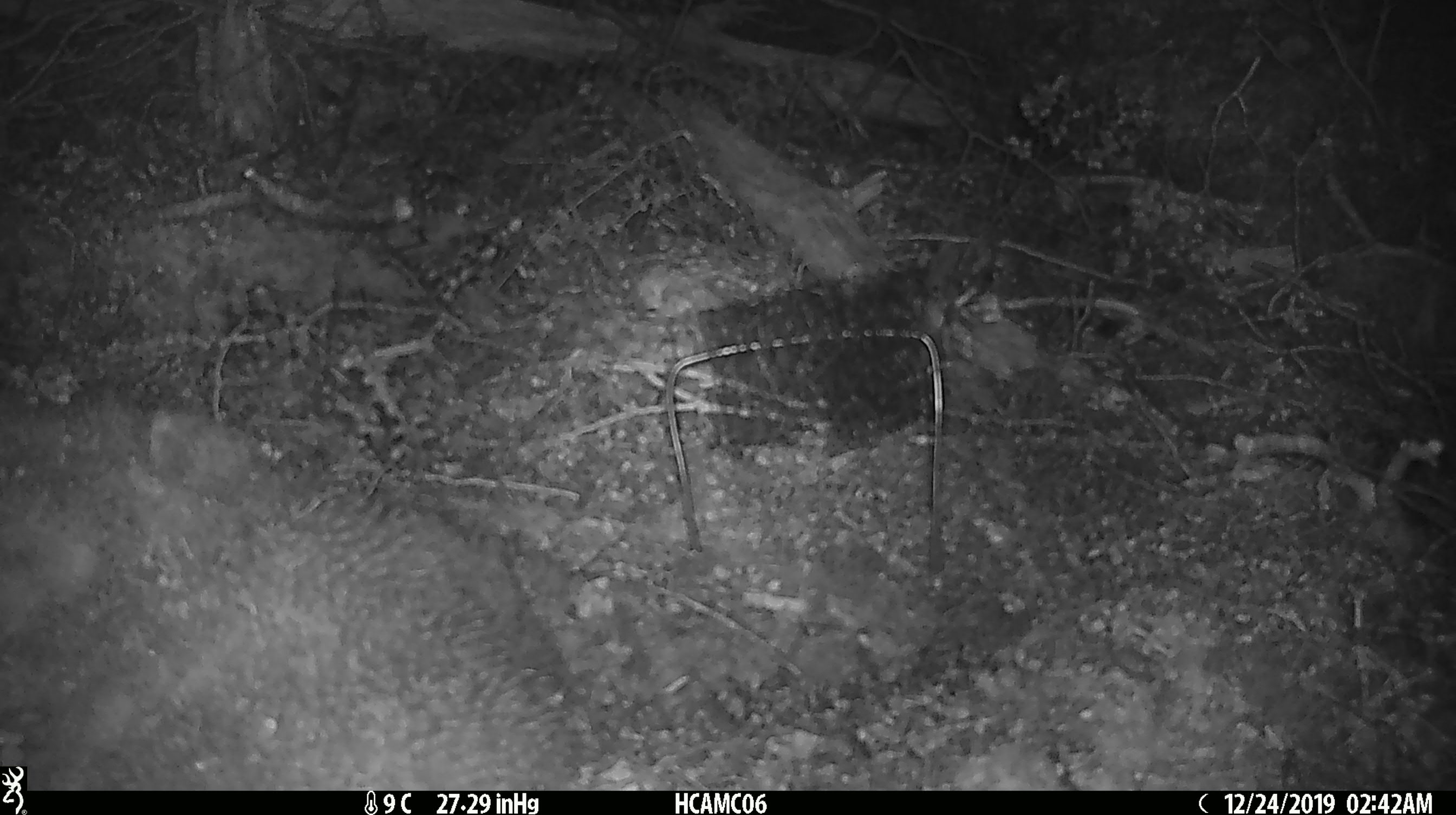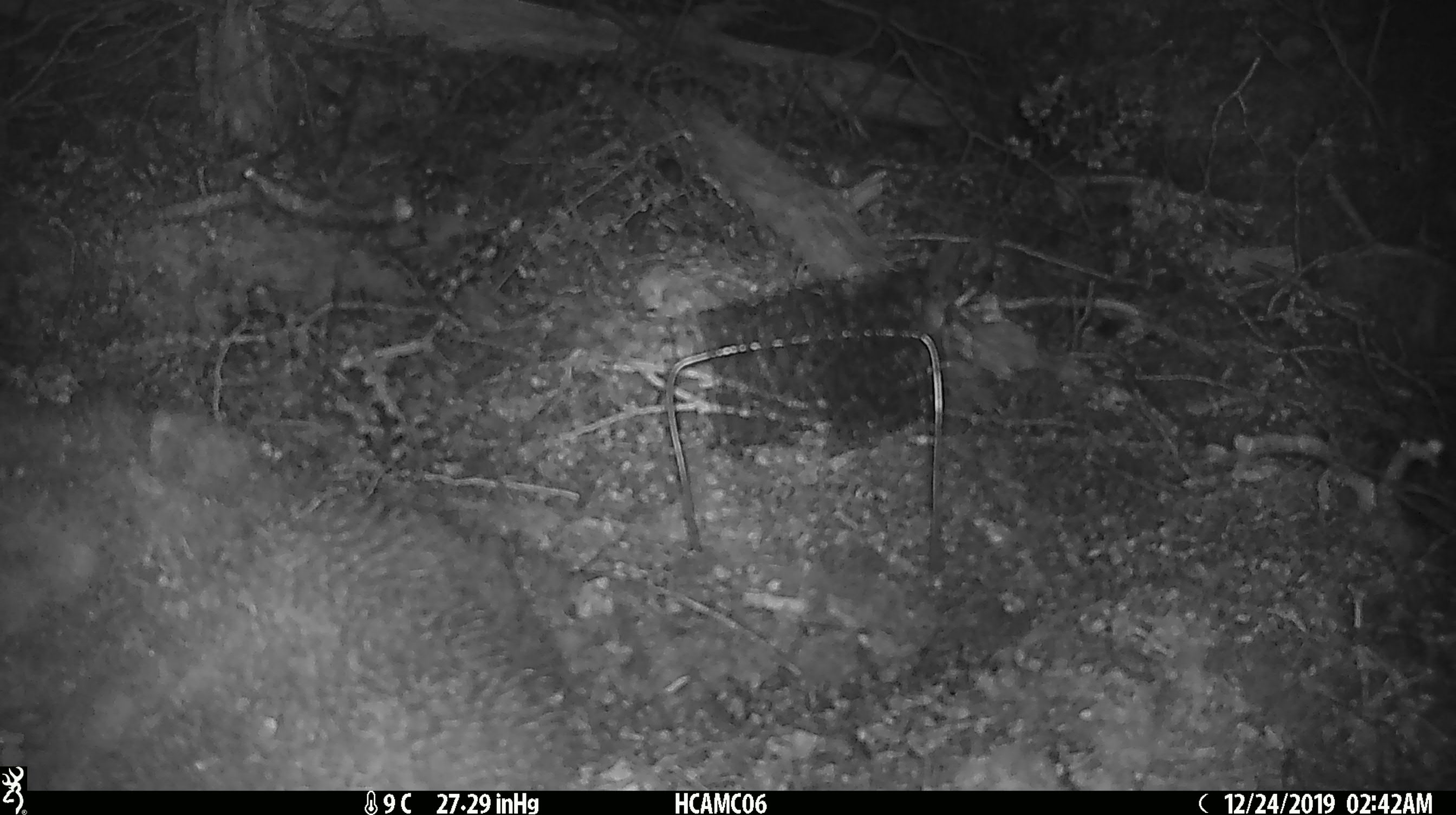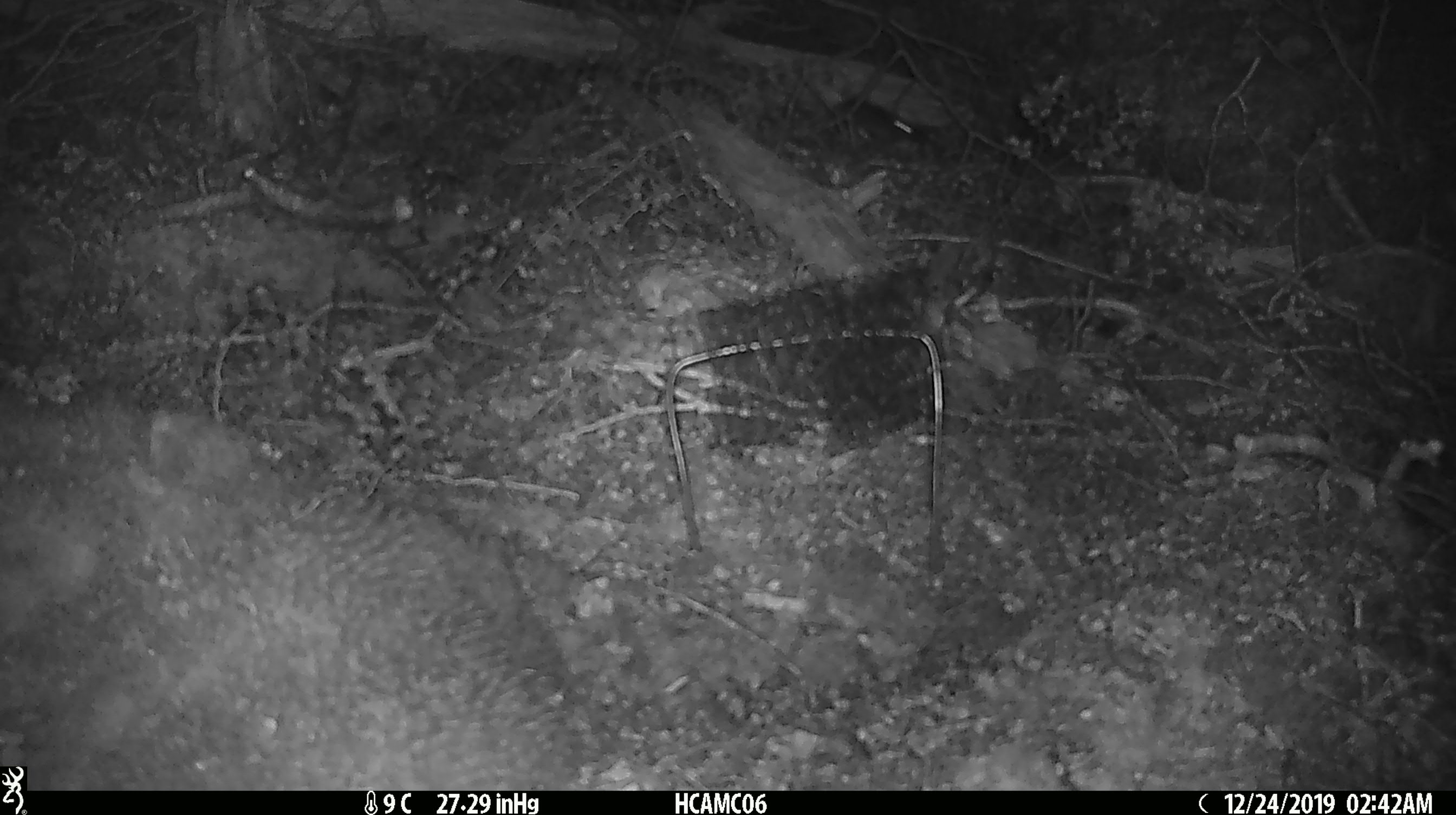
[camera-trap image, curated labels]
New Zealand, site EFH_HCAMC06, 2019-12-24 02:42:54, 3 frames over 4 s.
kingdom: Animalia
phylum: Chordata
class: Mammalia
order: Rodentia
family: Muridae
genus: Mus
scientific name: Mus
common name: mouse